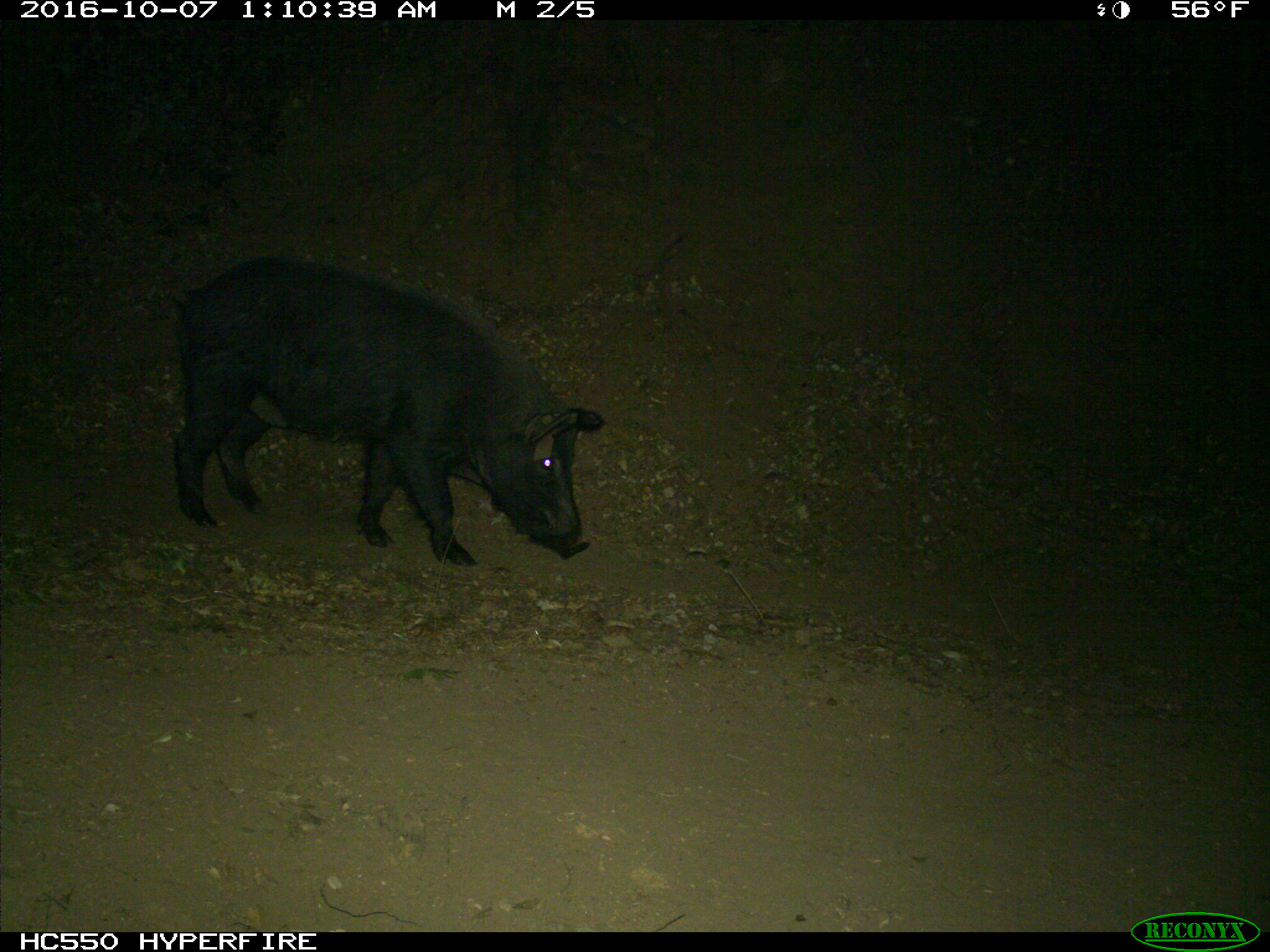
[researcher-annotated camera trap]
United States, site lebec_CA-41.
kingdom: Animalia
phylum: Chordata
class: Mammalia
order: Artiodactyla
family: Suidae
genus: Sus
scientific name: Sus scrofa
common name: wild boar